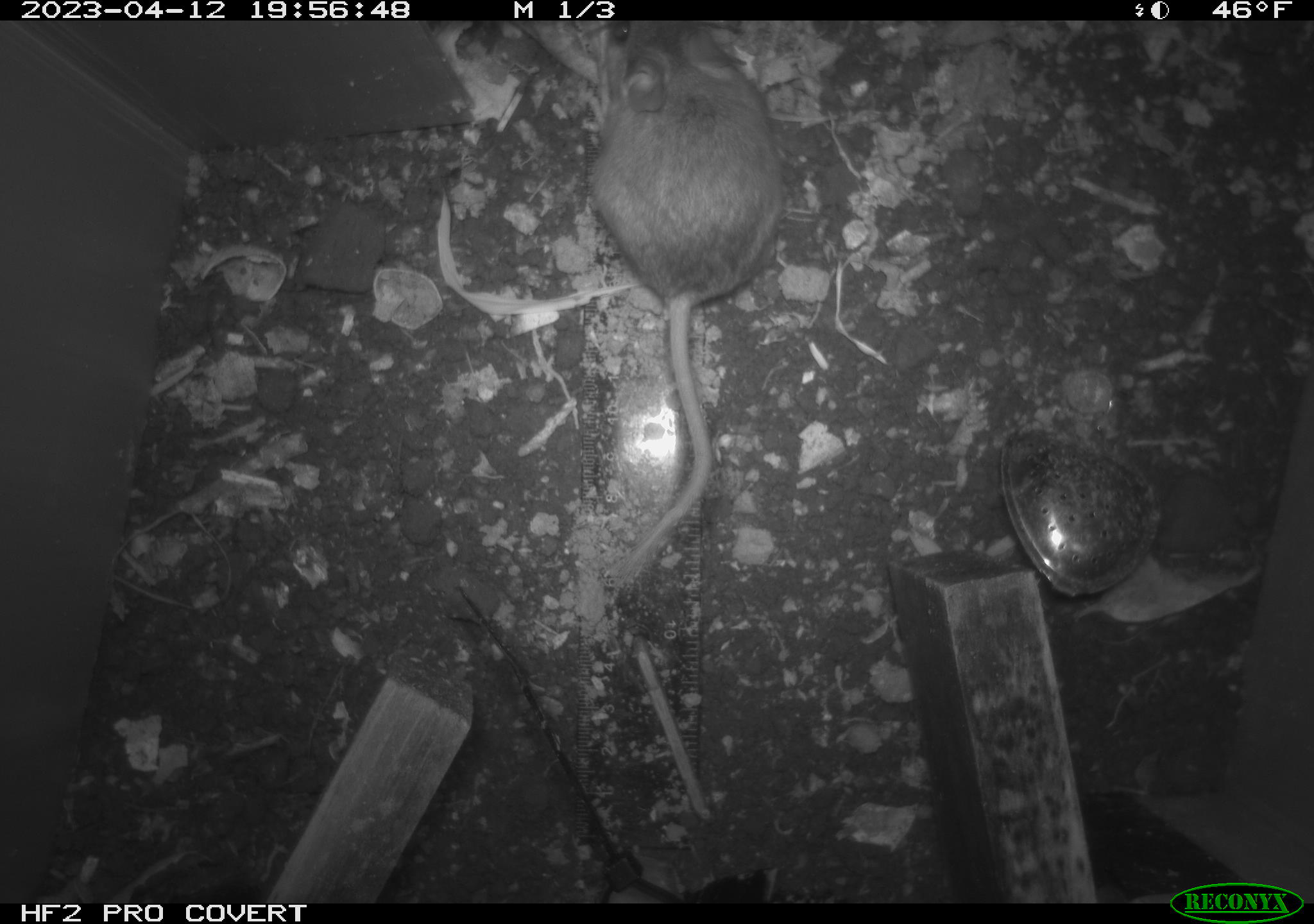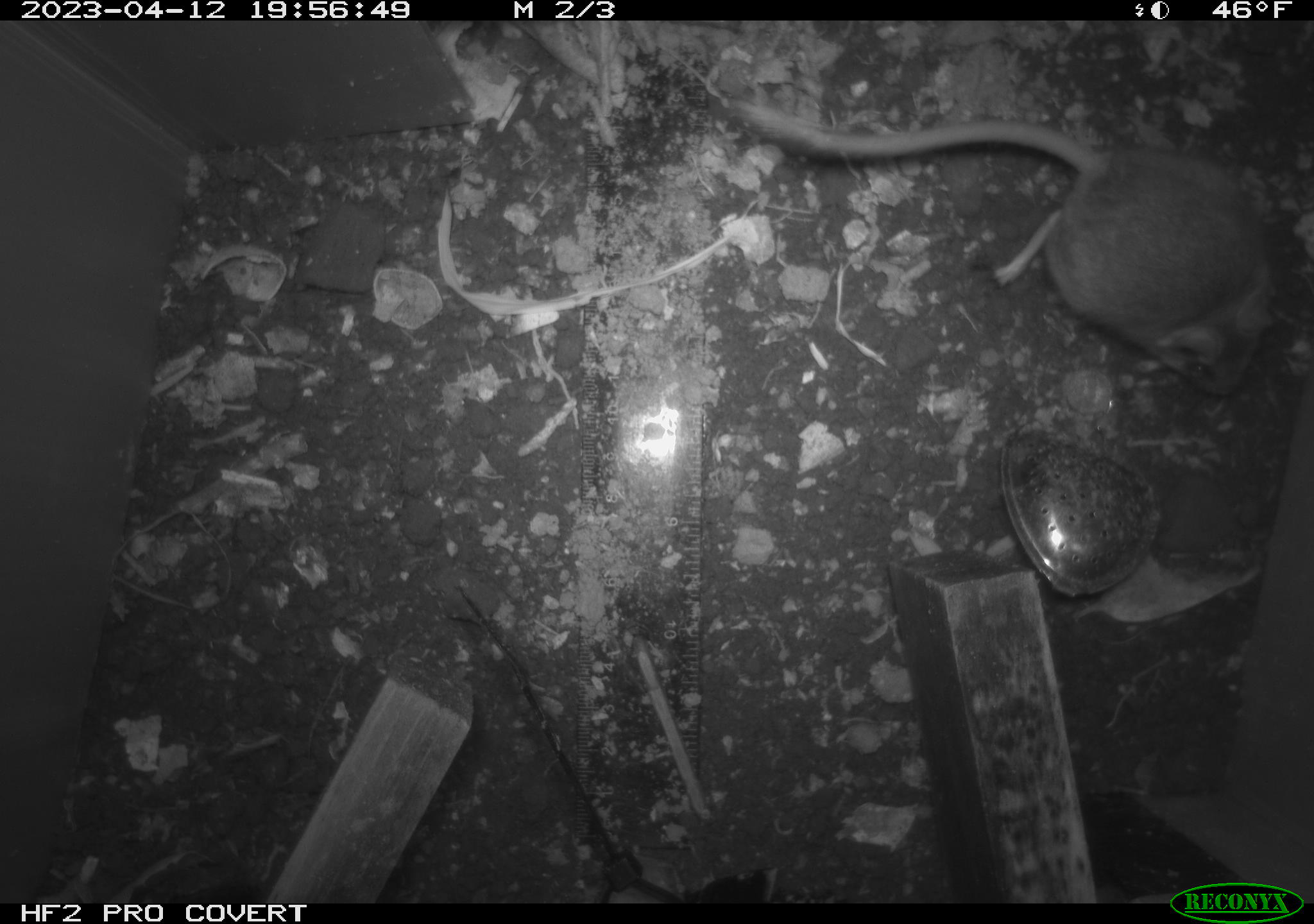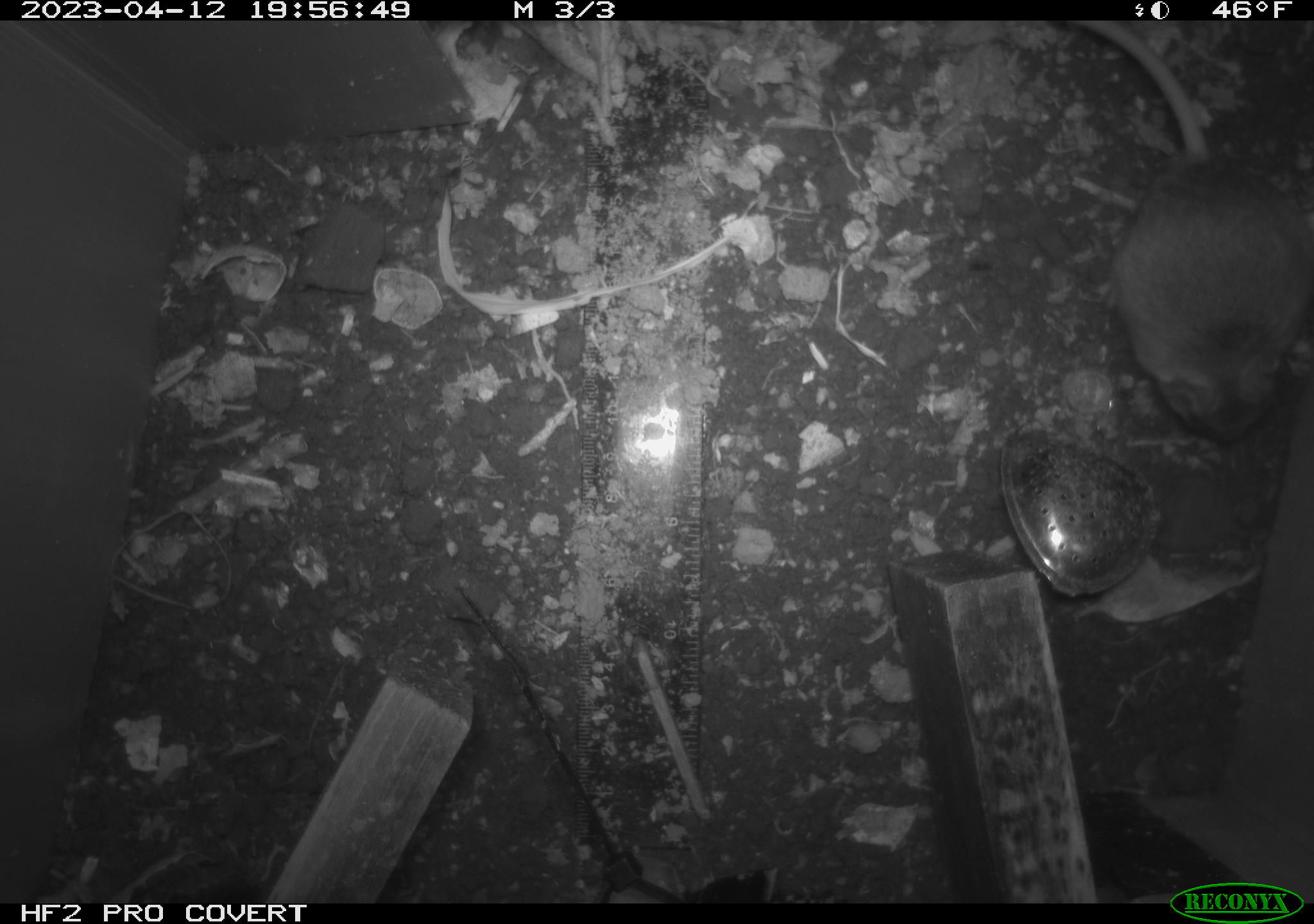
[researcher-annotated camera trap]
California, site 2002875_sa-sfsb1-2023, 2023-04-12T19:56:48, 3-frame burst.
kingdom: Animalia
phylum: Chordata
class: Mammalia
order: Rodentia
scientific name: Rodentia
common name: mouse species